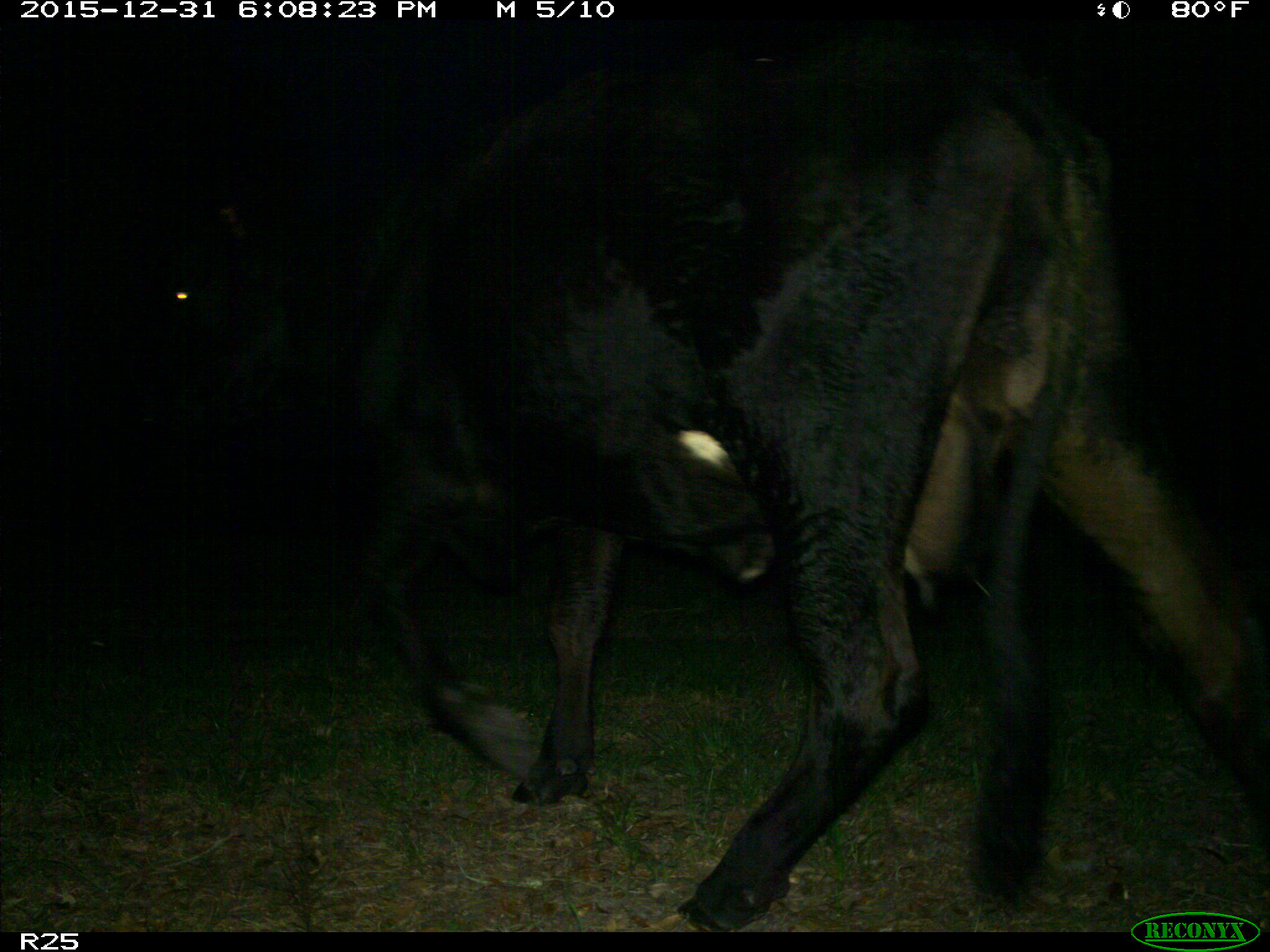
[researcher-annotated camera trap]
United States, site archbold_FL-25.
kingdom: Animalia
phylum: Chordata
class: Mammalia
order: Artiodactyla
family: Bovidae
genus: Bos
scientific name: Bos taurus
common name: domestic cow